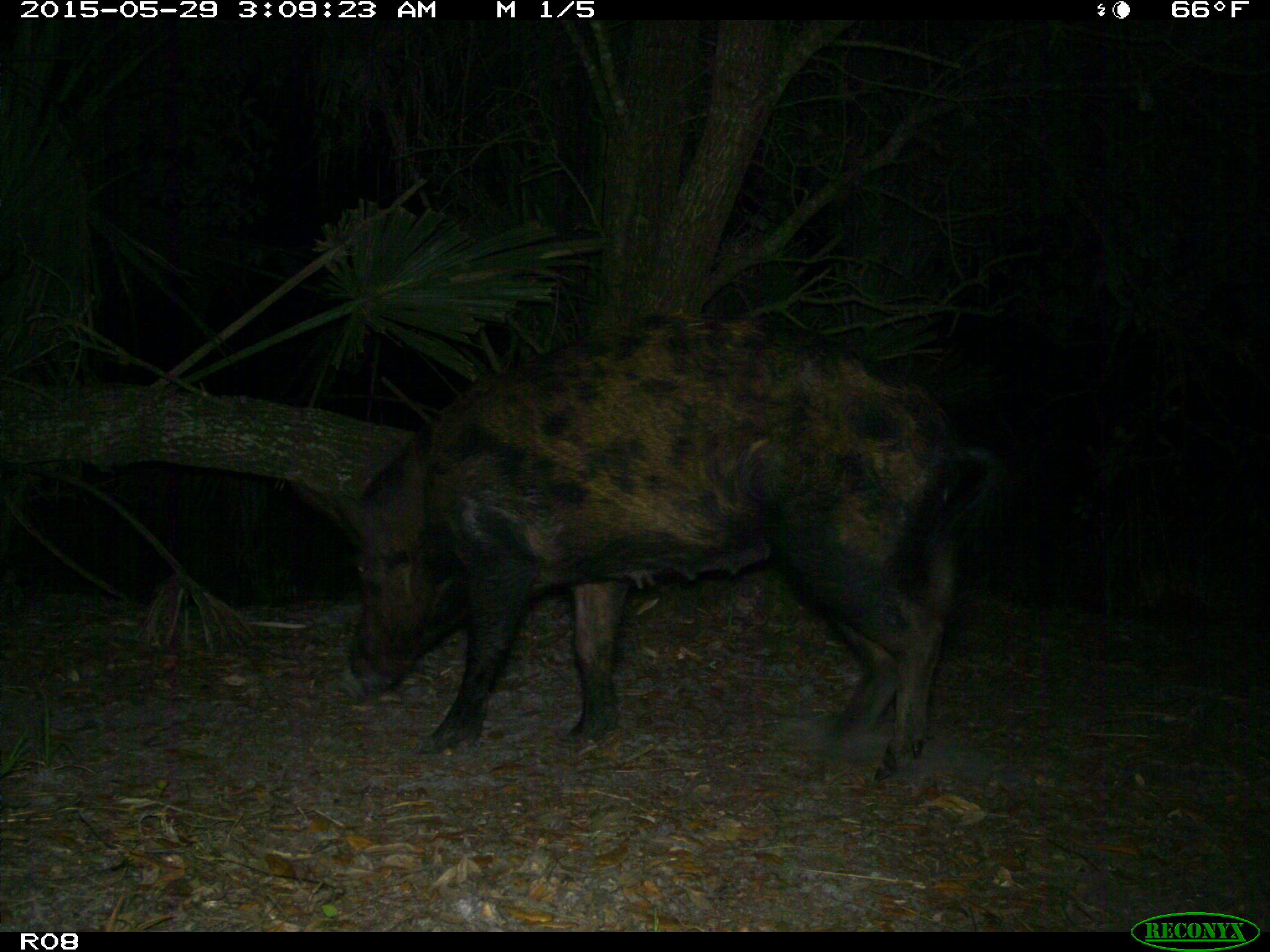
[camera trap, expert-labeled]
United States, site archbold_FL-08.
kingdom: Animalia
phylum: Chordata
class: Mammalia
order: Artiodactyla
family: Suidae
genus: Sus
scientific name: Sus scrofa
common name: wild boar